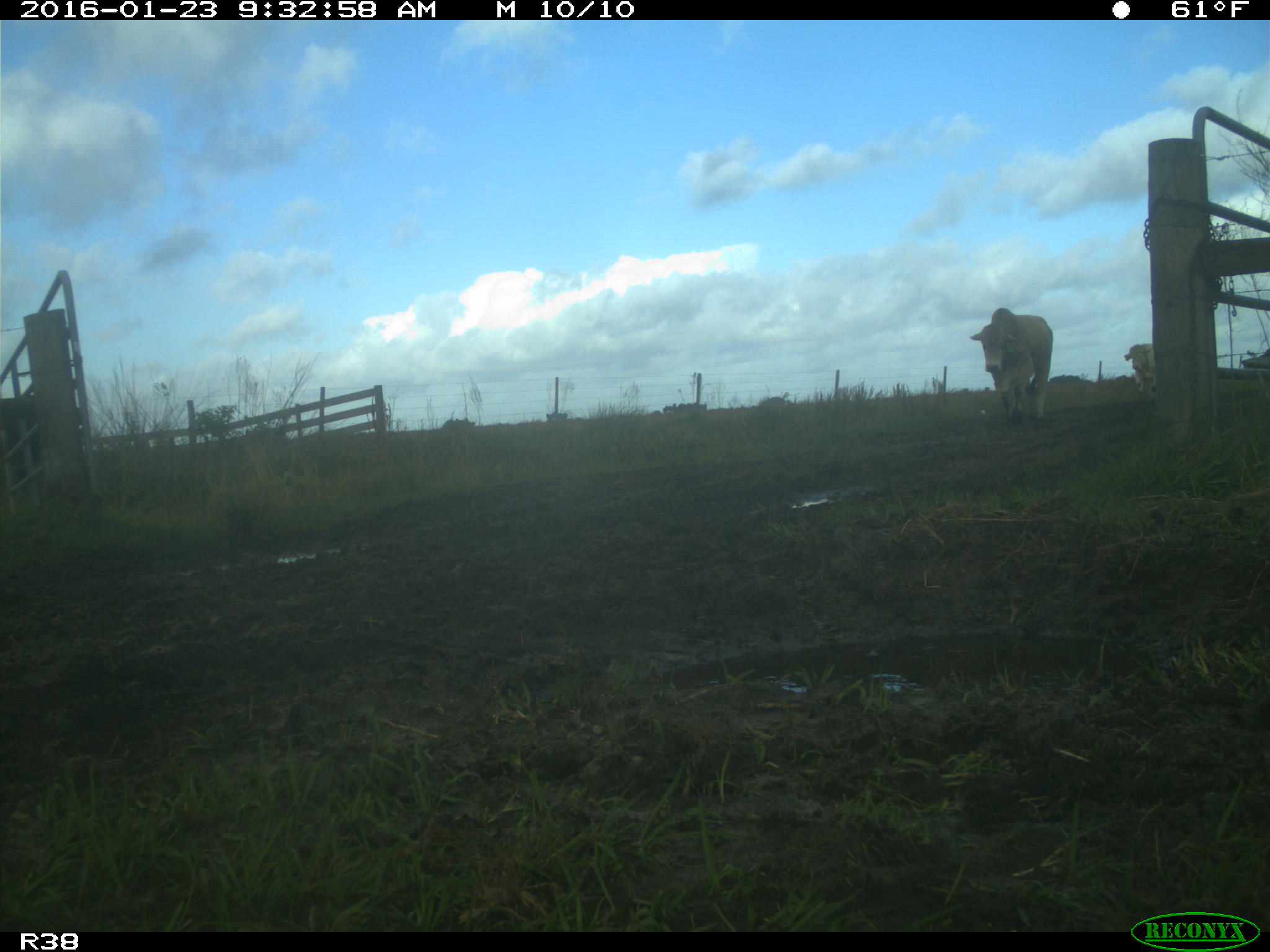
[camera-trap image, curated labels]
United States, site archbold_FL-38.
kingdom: Animalia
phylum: Chordata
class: Mammalia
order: Artiodactyla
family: Bovidae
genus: Bos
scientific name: Bos taurus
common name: domestic cow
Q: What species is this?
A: Bos taurus (domestic cow).